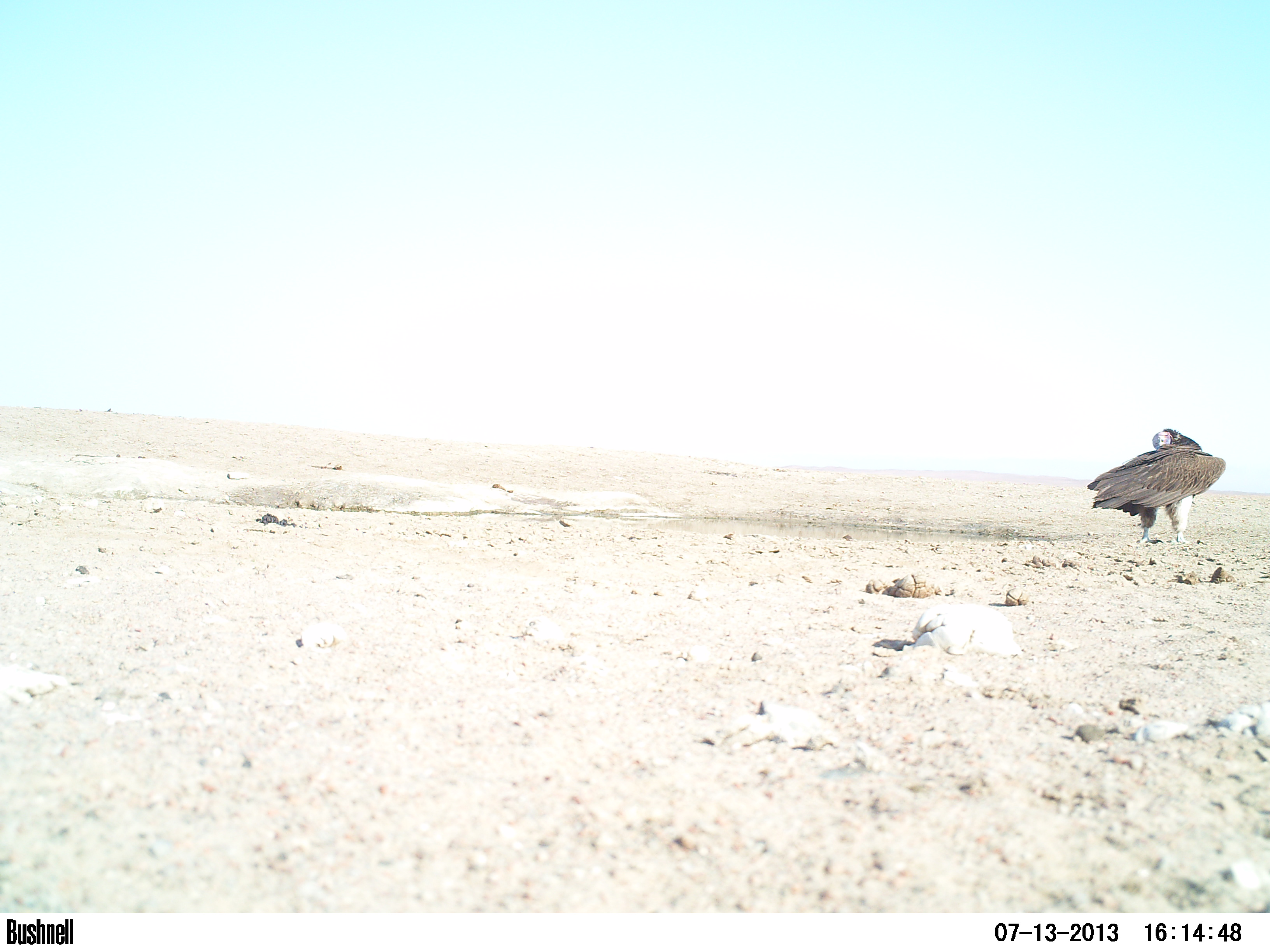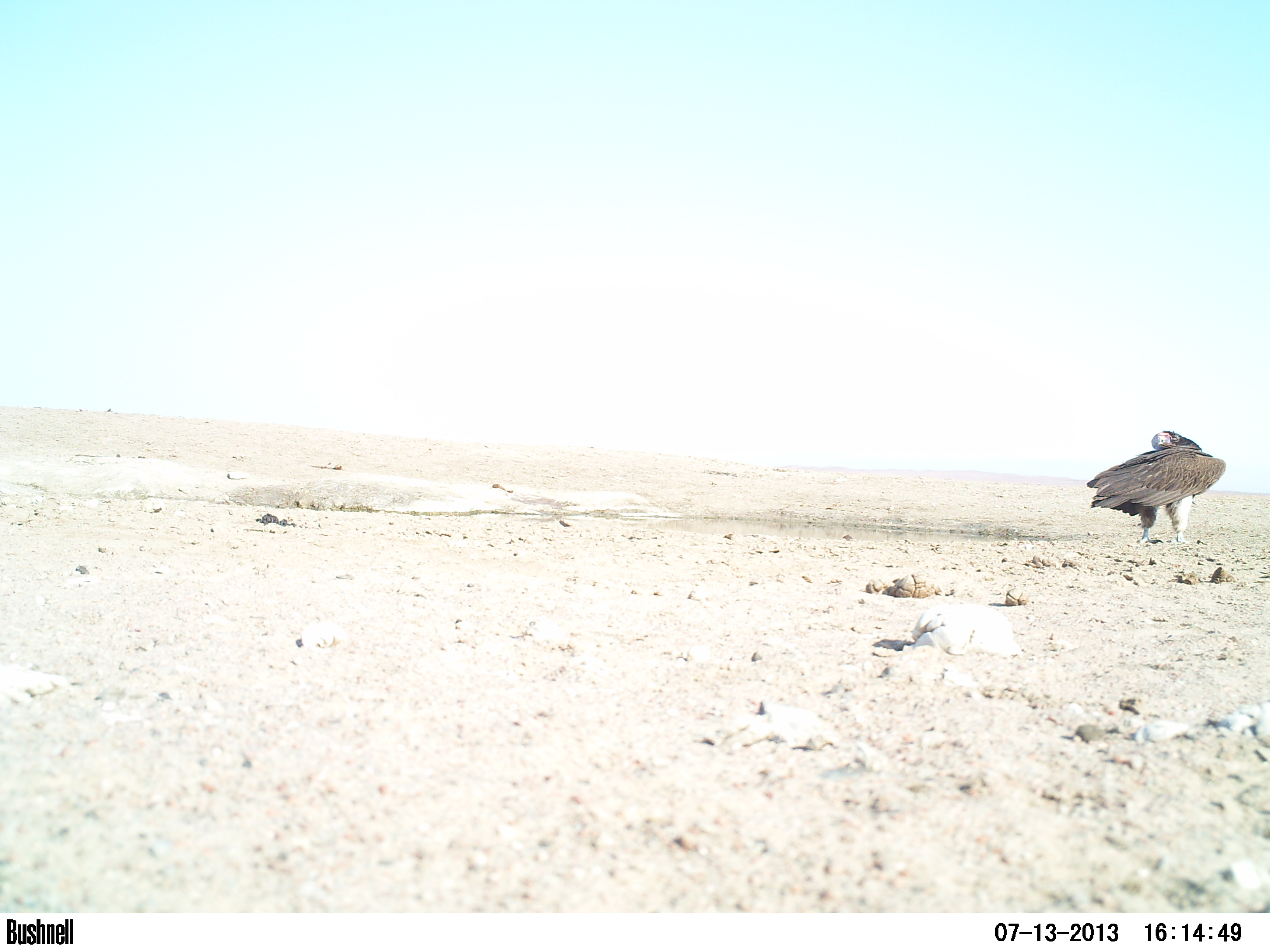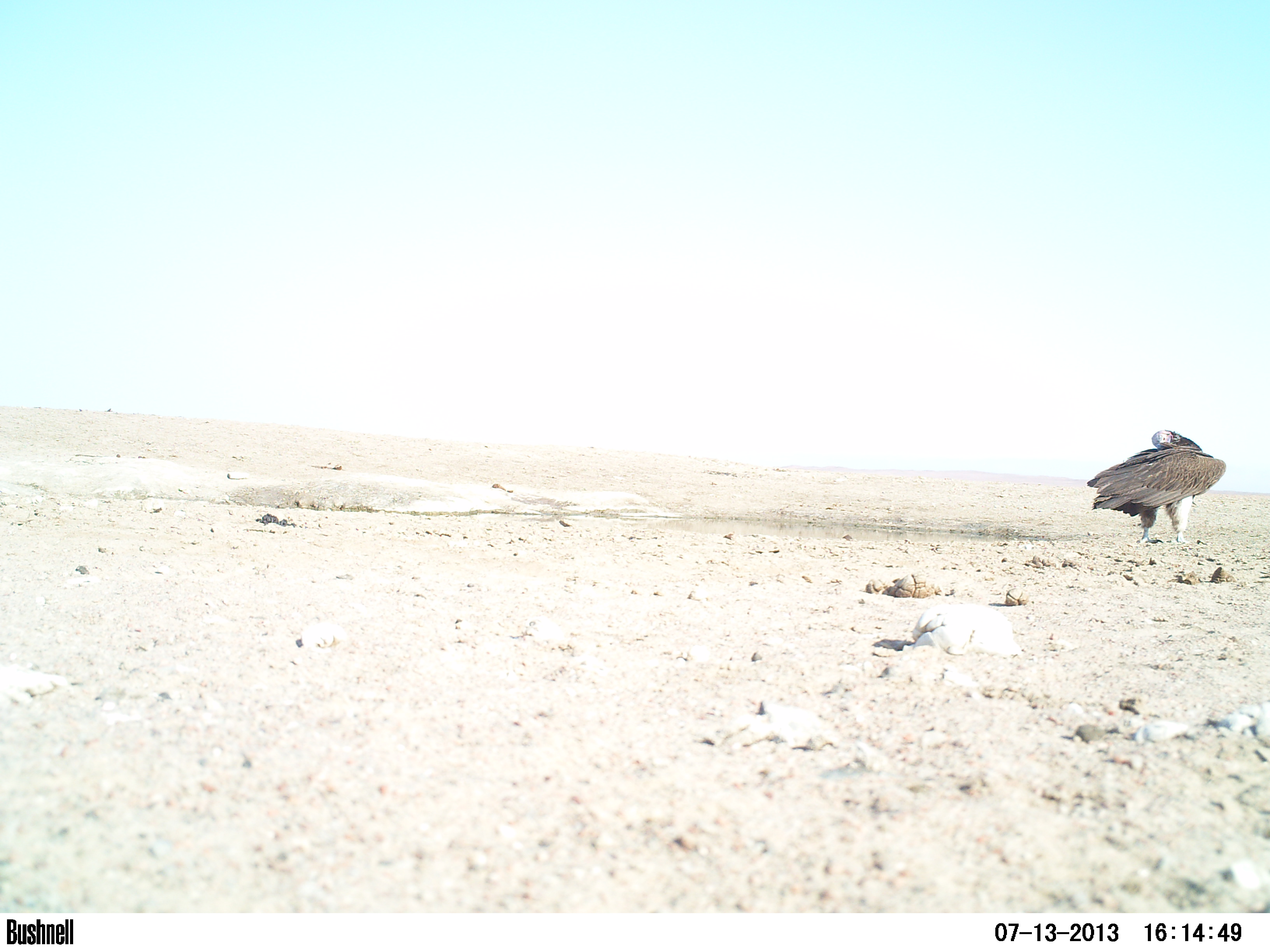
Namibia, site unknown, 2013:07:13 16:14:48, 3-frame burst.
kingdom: Animalia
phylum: Chordata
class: Aves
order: Struthioniformes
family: Struthionidae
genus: Struthio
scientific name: Struthio camelus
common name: common ostrich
Struthio camelus (common ostrich).